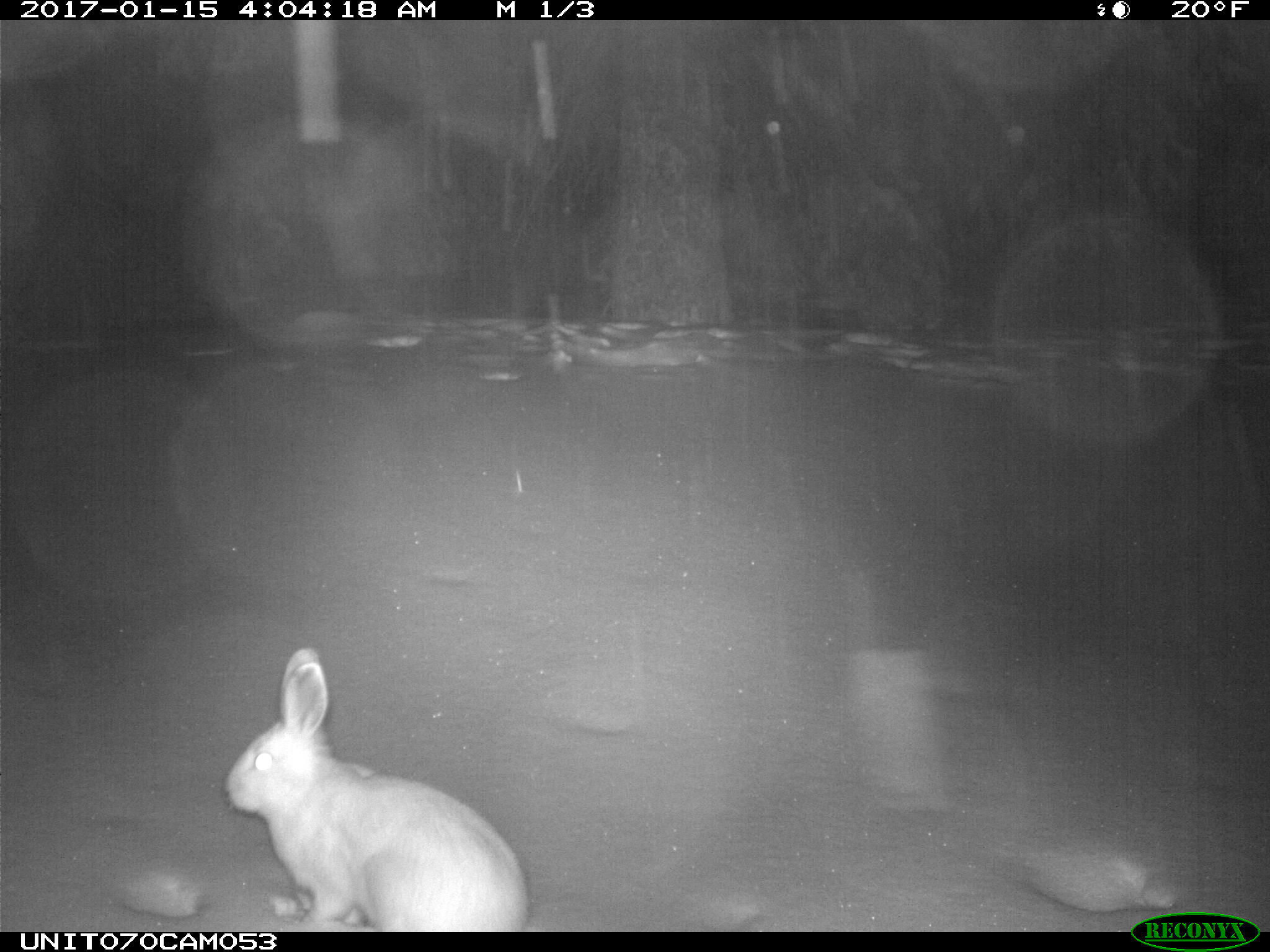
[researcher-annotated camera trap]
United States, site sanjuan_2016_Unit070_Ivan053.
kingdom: Animalia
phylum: Chordata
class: Mammalia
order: Lagomorpha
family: Leporidae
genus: Lepus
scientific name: Lepus americanus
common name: snowshoe hare